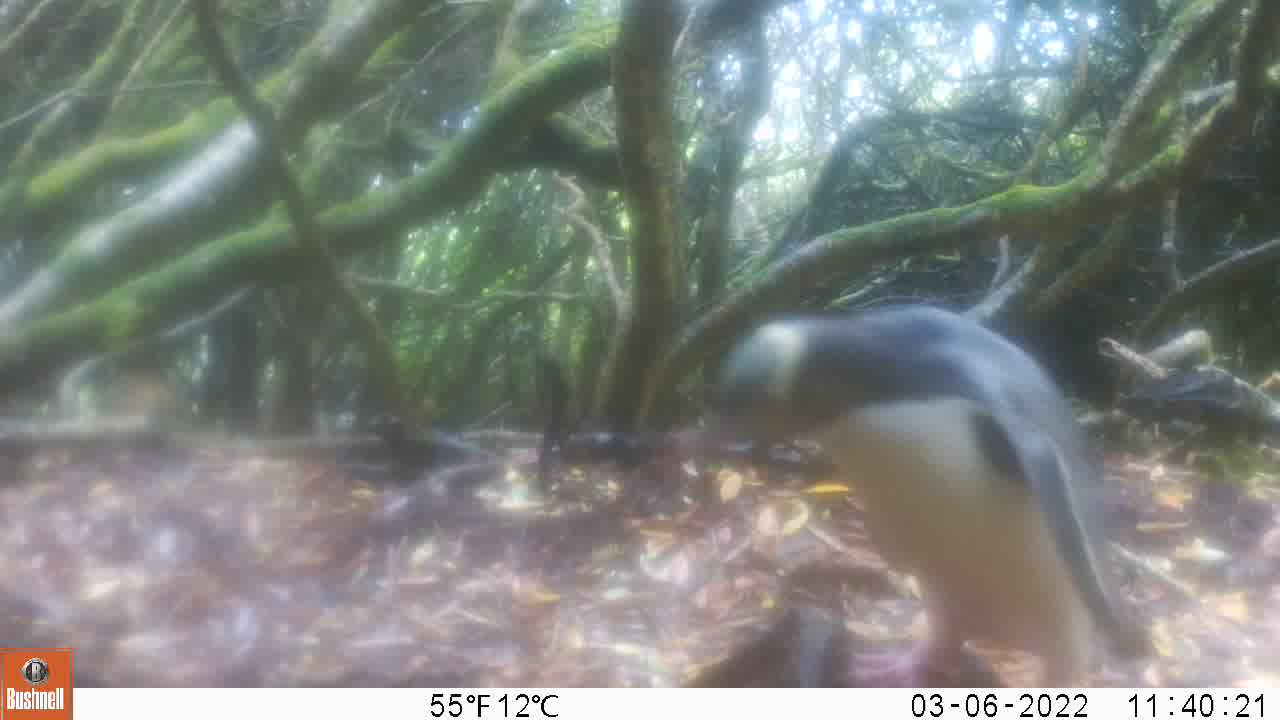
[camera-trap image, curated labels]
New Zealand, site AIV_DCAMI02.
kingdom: Animalia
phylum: Chordata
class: Aves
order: Sphenisciformes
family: Spheniscidae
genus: Megadyptes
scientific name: Megadyptes antipodes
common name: yellow-eyed penguin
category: yellow eyed penguin